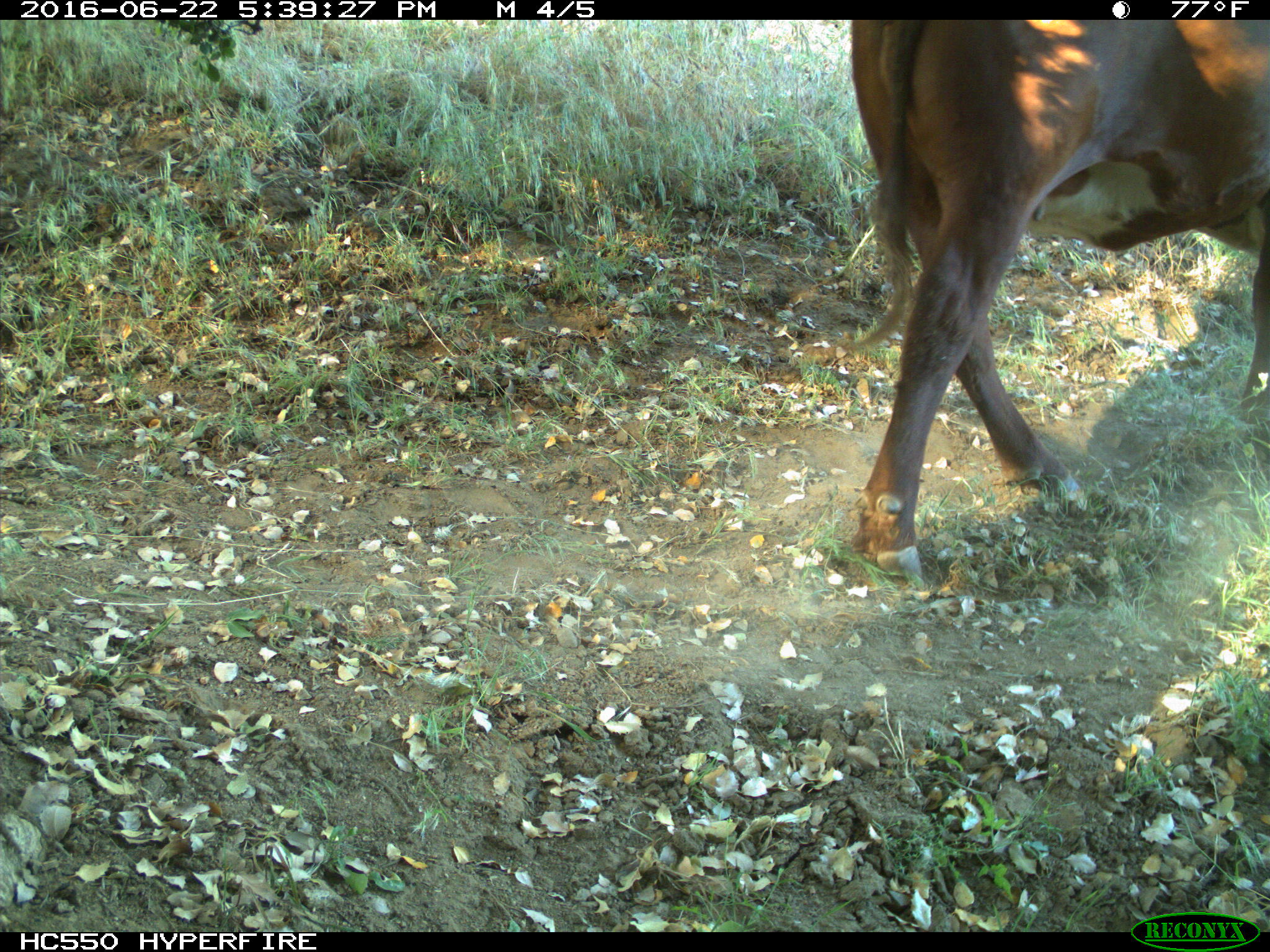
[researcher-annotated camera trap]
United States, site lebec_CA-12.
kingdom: Animalia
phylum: Chordata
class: Mammalia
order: Artiodactyla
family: Bovidae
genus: Bos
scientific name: Bos taurus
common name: domestic cow